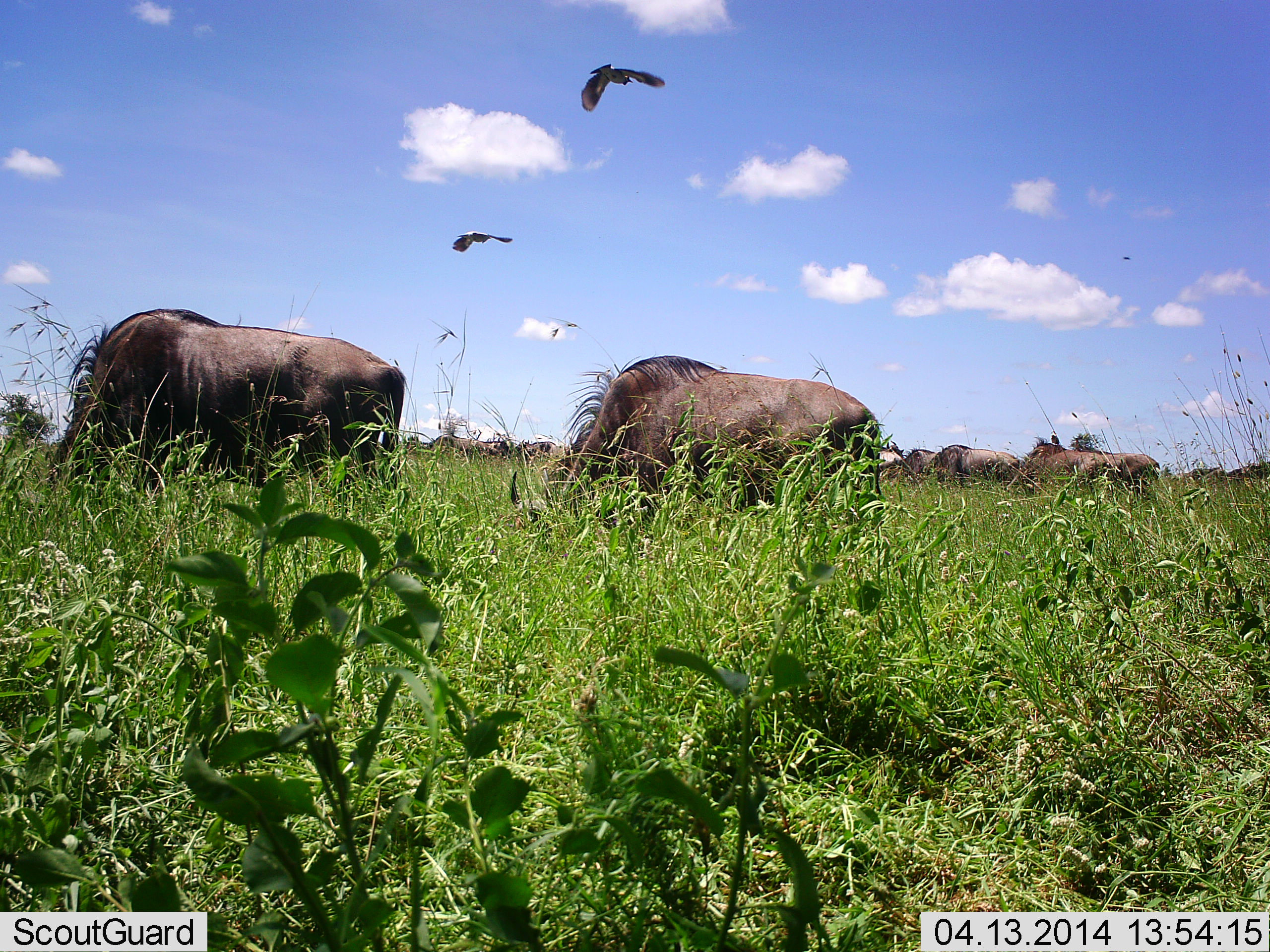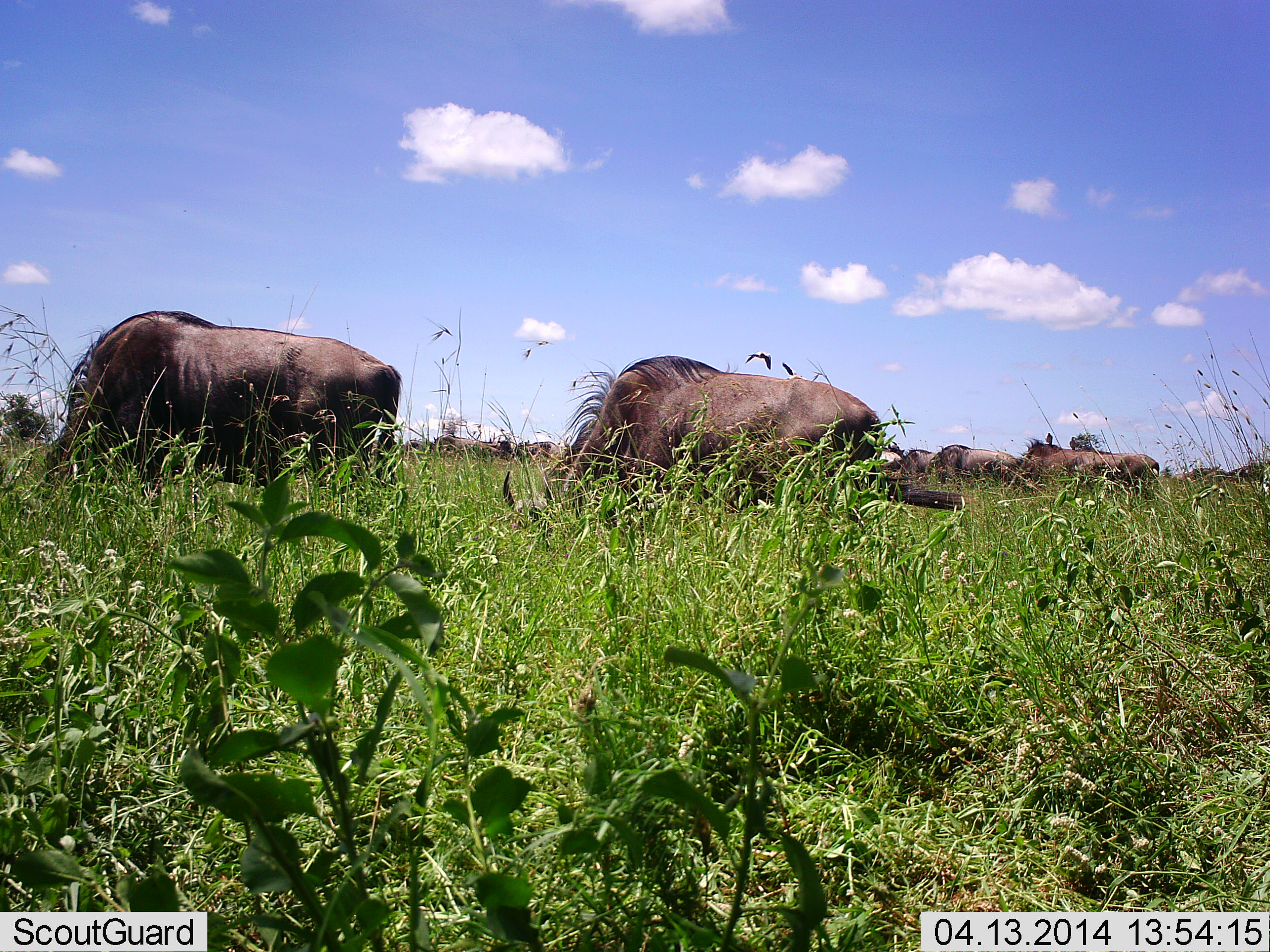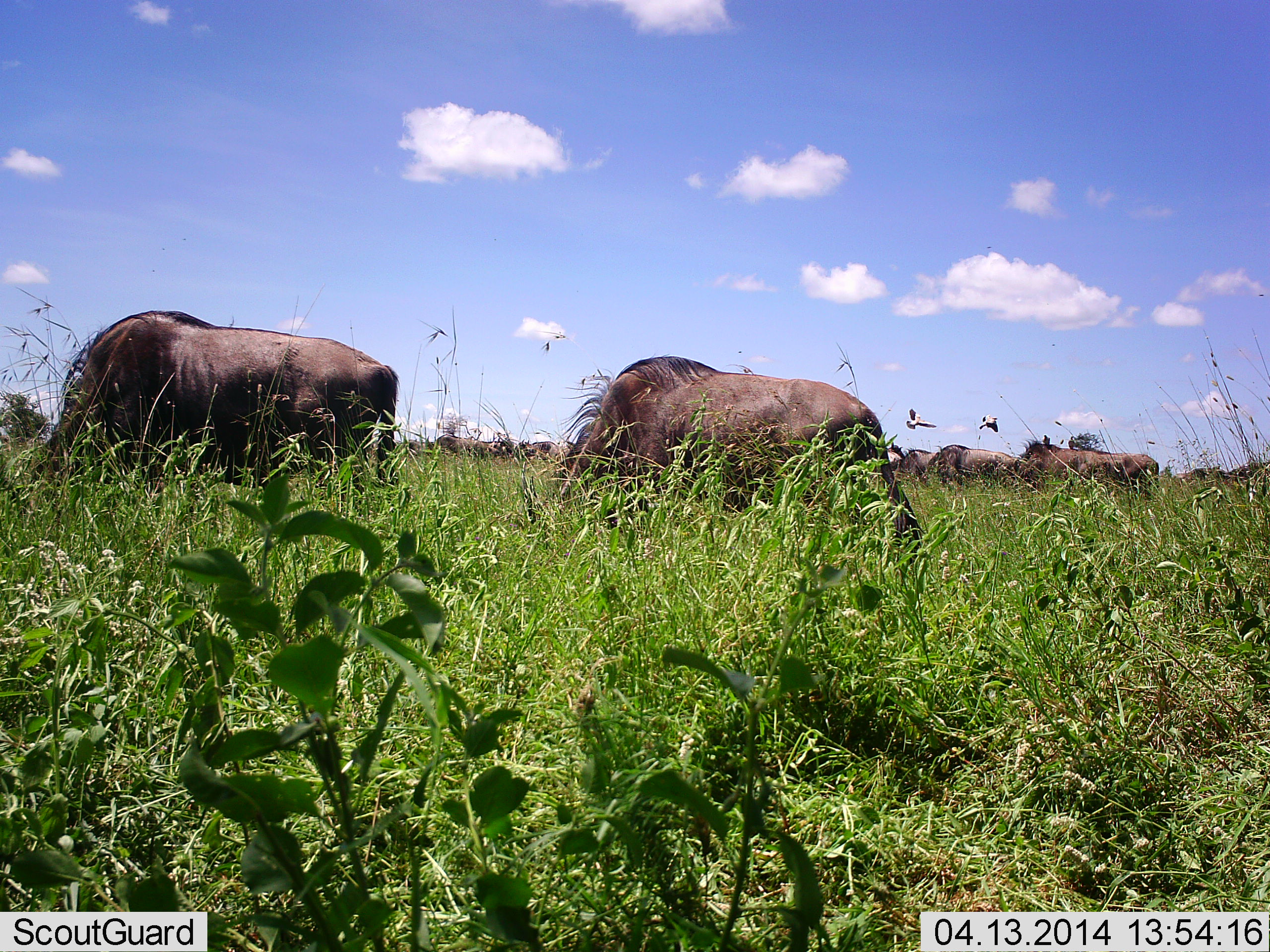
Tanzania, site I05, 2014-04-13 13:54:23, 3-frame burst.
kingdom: Animalia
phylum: Chordata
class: Aves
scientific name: Aves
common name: bird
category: otherbird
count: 2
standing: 9%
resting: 0%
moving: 100%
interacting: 9%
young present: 0%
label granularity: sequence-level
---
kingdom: Animalia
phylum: Chordata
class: Mammalia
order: Artiodactyla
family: Bovidae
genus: Connochaetes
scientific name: Connochaetes taurinus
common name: blue wildebeest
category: wildebeest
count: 10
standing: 25%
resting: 0%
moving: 0%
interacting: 0%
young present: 0%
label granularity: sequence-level